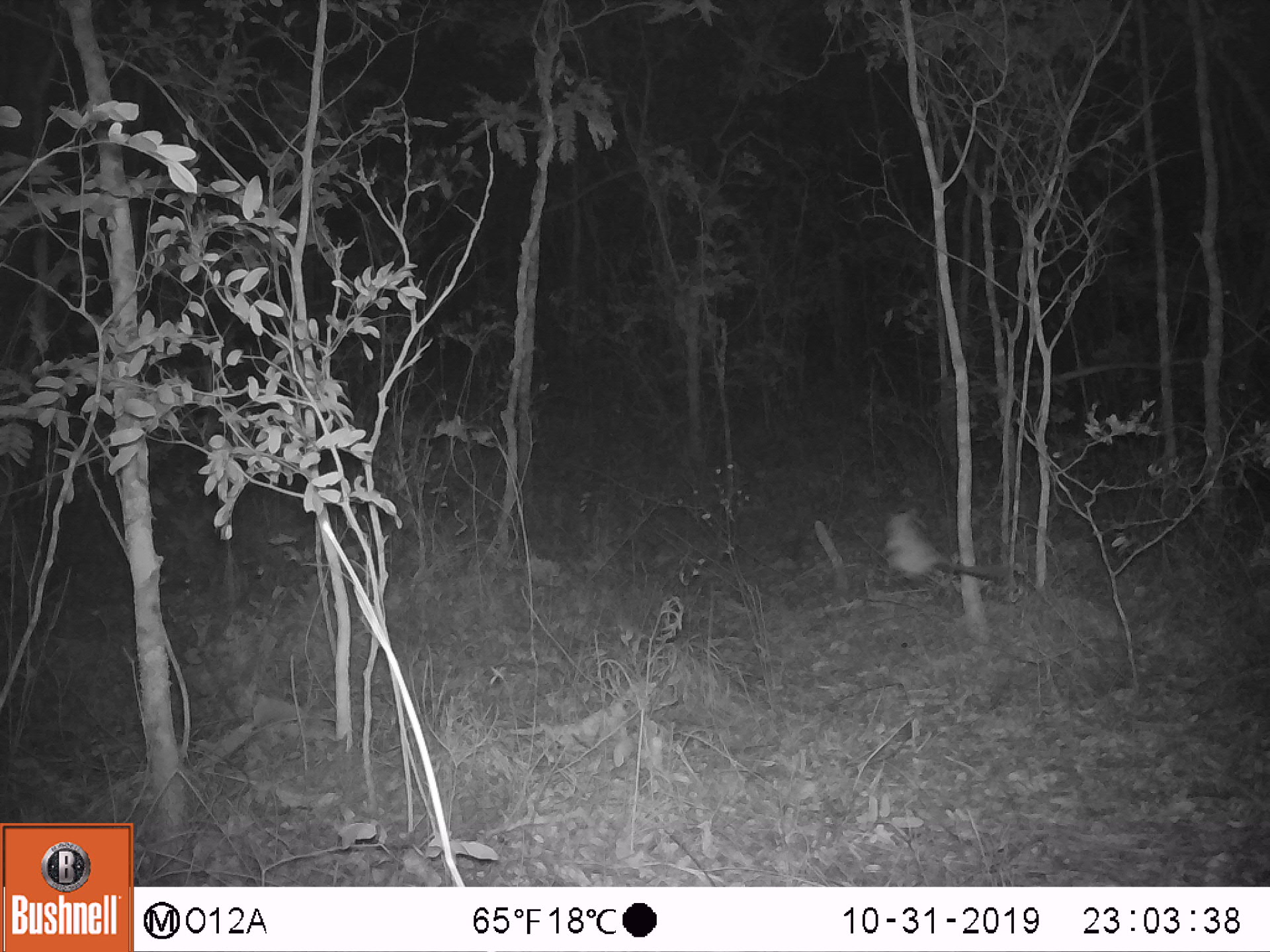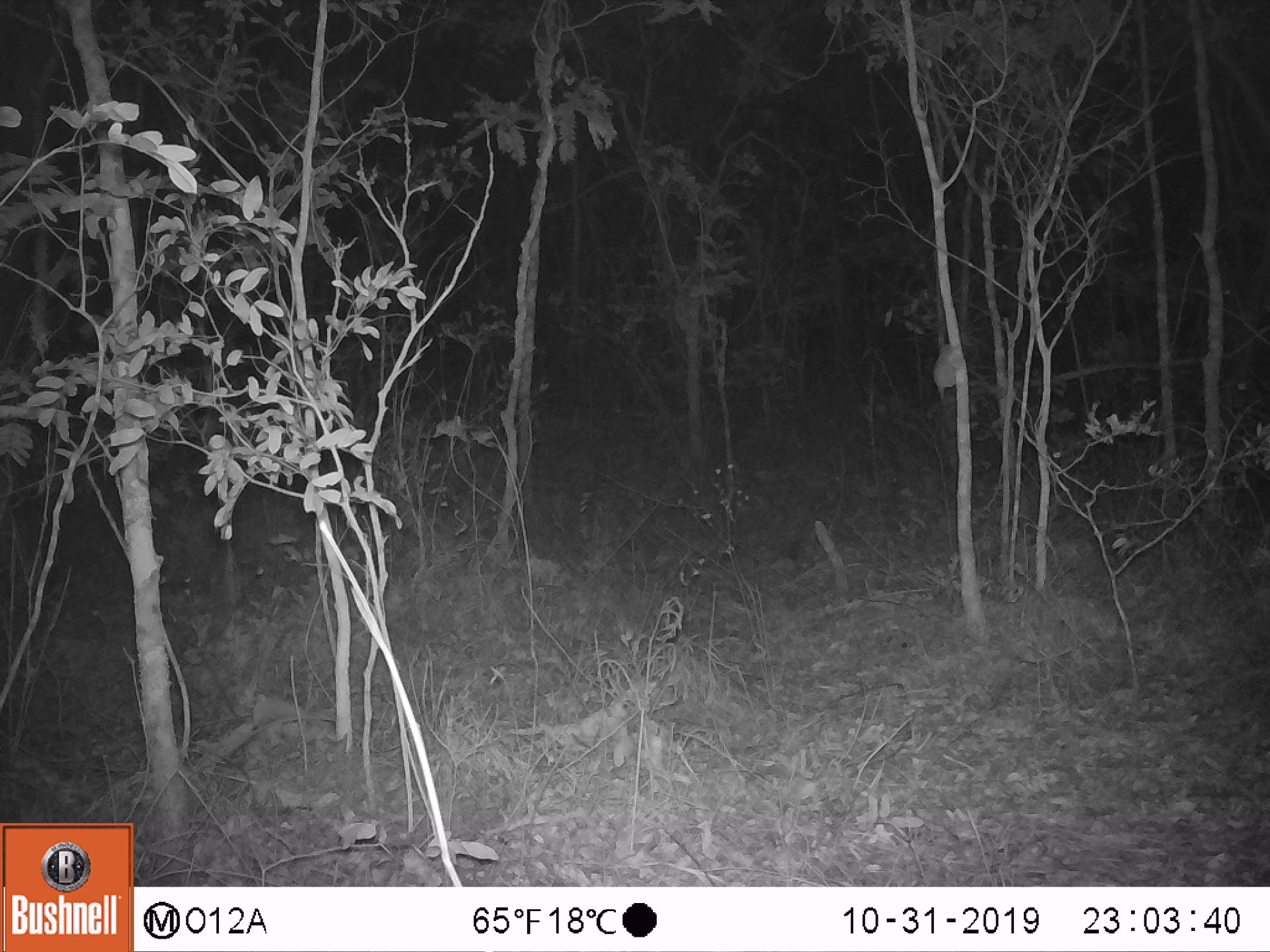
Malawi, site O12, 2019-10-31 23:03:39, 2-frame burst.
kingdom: Animalia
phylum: Chordata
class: Mammalia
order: Primates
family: Galagidae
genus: Galago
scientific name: Galago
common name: lesser bushbabies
Galago (lesser bushbabies), count 1.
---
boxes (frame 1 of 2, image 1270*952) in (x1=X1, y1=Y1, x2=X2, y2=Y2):
galago: (x1=875, y1=502, x2=1015, y2=601)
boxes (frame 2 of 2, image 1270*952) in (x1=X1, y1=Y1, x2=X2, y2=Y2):
galago: (x1=922, y1=318, x2=973, y2=429)